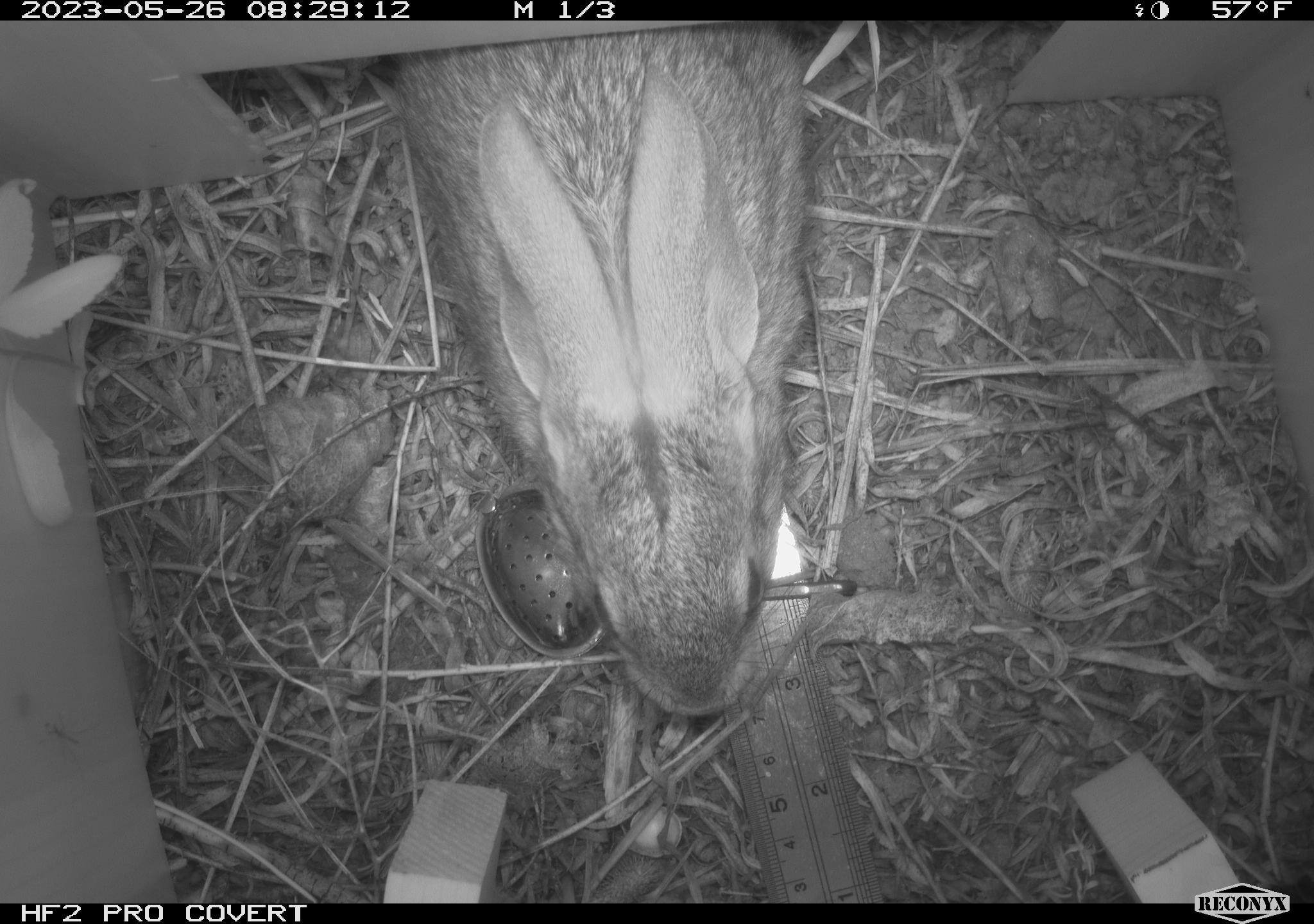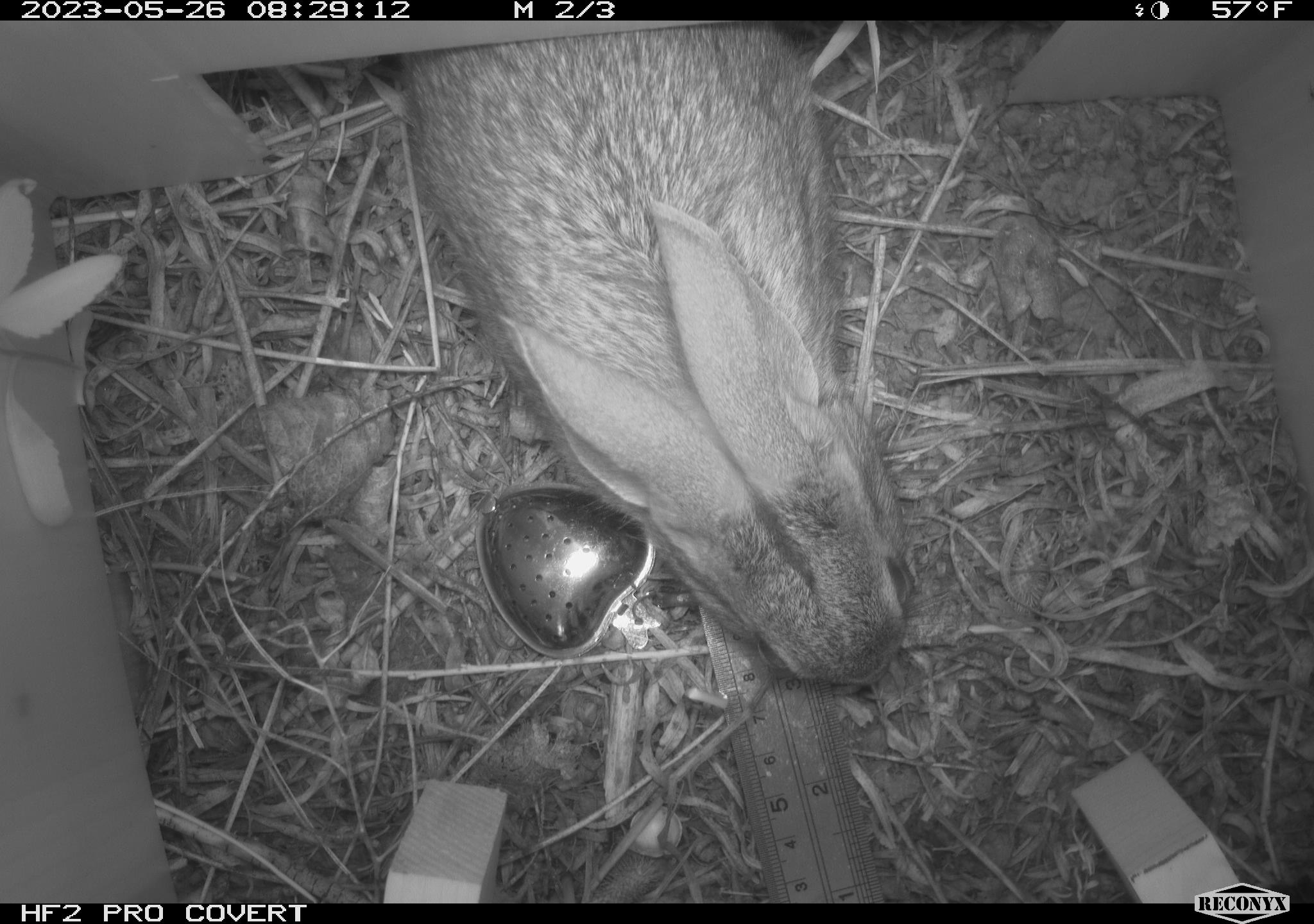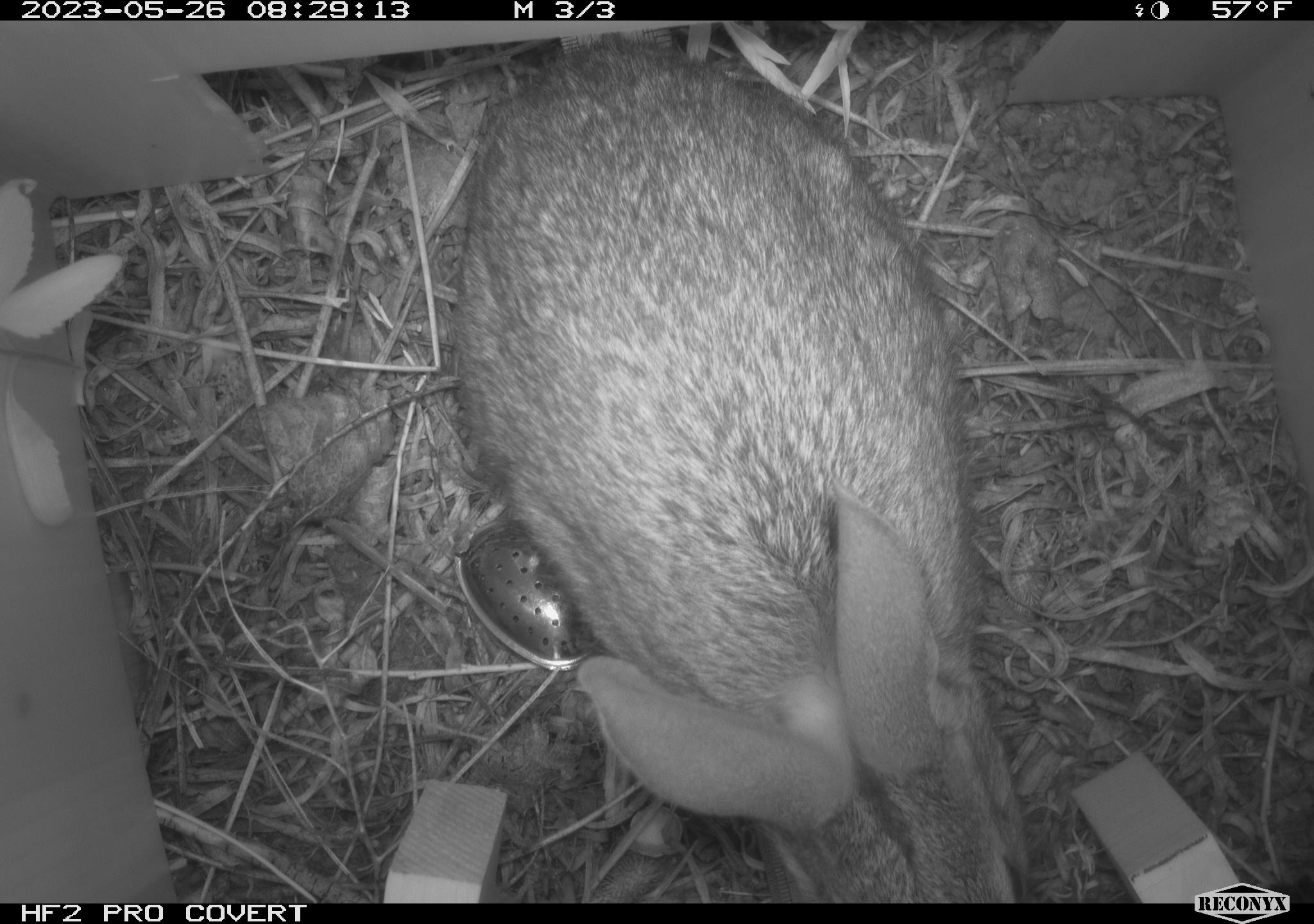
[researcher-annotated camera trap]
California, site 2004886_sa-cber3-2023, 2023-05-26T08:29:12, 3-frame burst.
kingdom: Animalia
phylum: Chordata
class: Mammalia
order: Lagomorpha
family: Leporidae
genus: Sylvilagus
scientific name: Sylvilagus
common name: cottontail rabbits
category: sylvilagus species